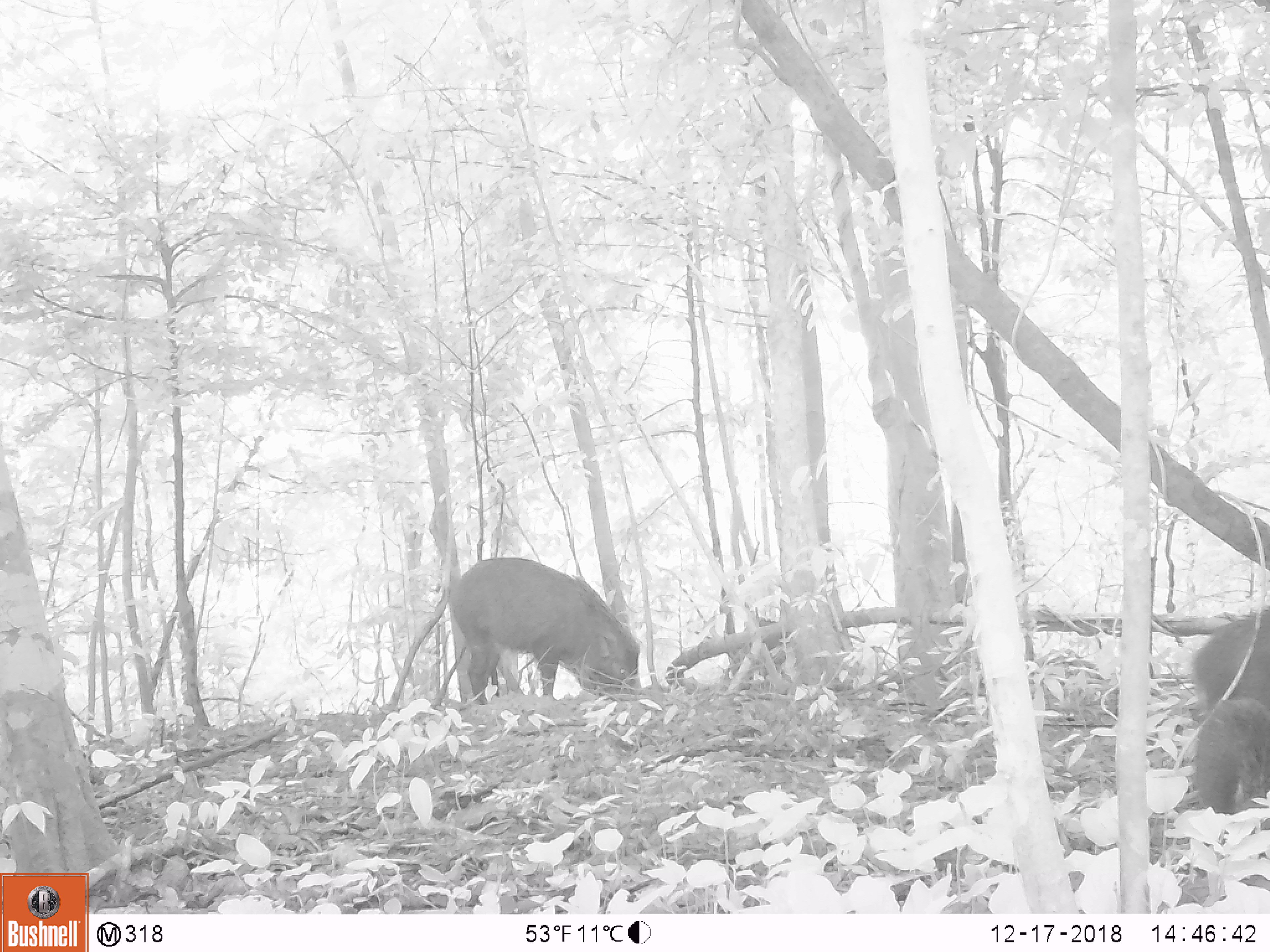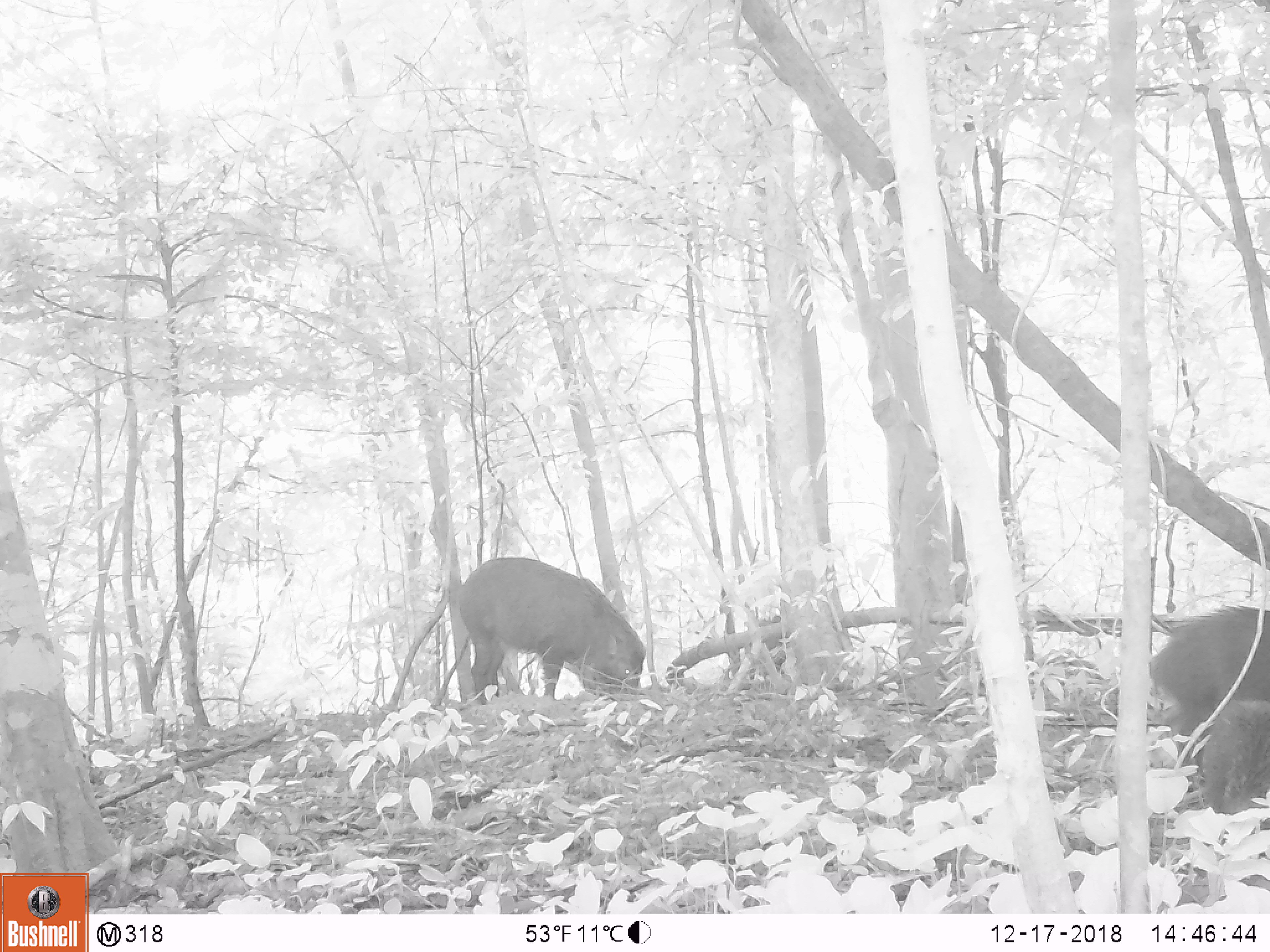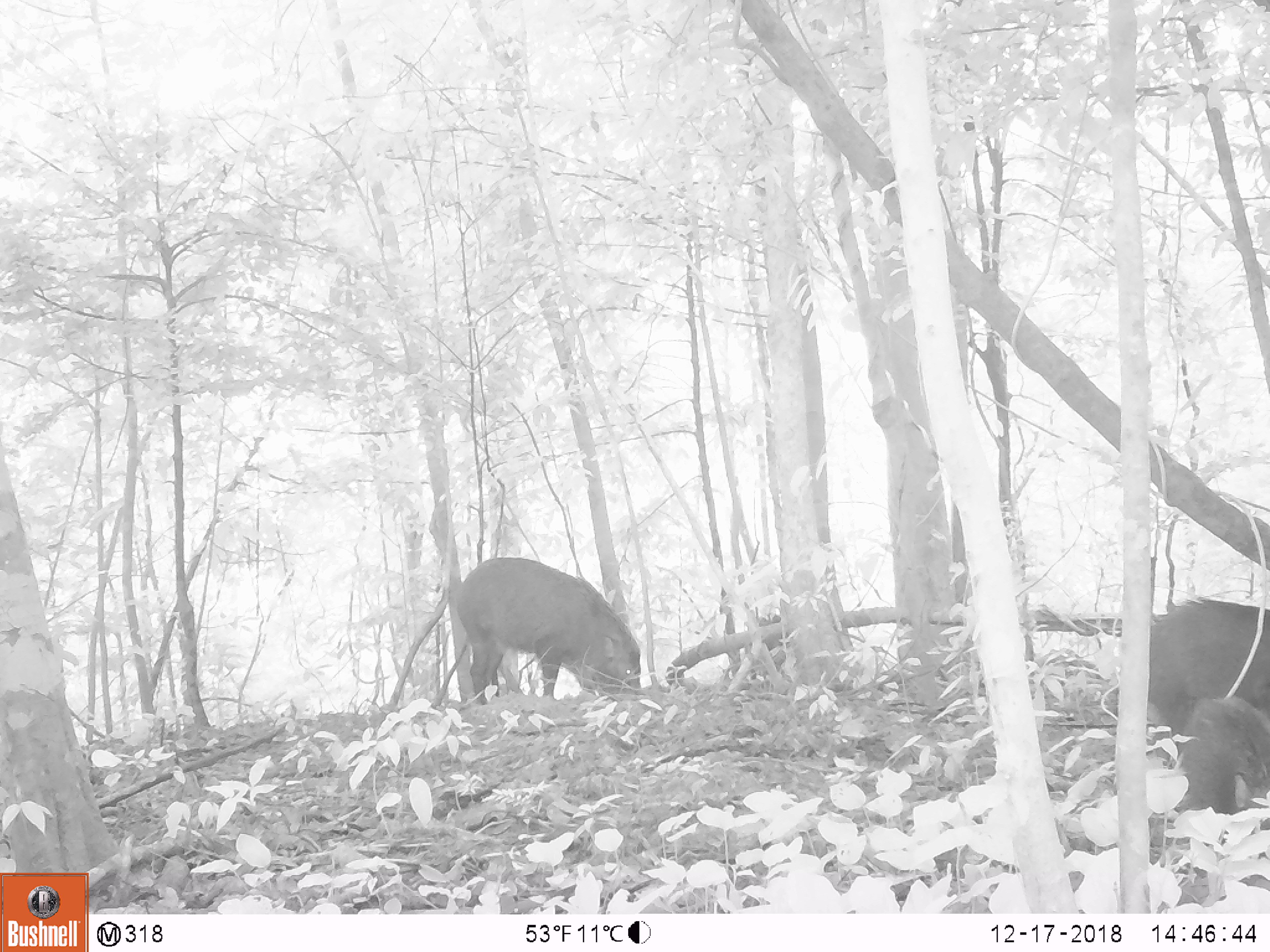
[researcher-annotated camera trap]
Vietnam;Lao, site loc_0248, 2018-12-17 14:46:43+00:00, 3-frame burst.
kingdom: Animalia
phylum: Chordata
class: Mammalia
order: Artiodactyla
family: Suidae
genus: Sus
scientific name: Sus scrofa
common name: eurasian wild pig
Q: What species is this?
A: Eurasian wild pig (Sus scrofa).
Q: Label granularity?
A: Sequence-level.